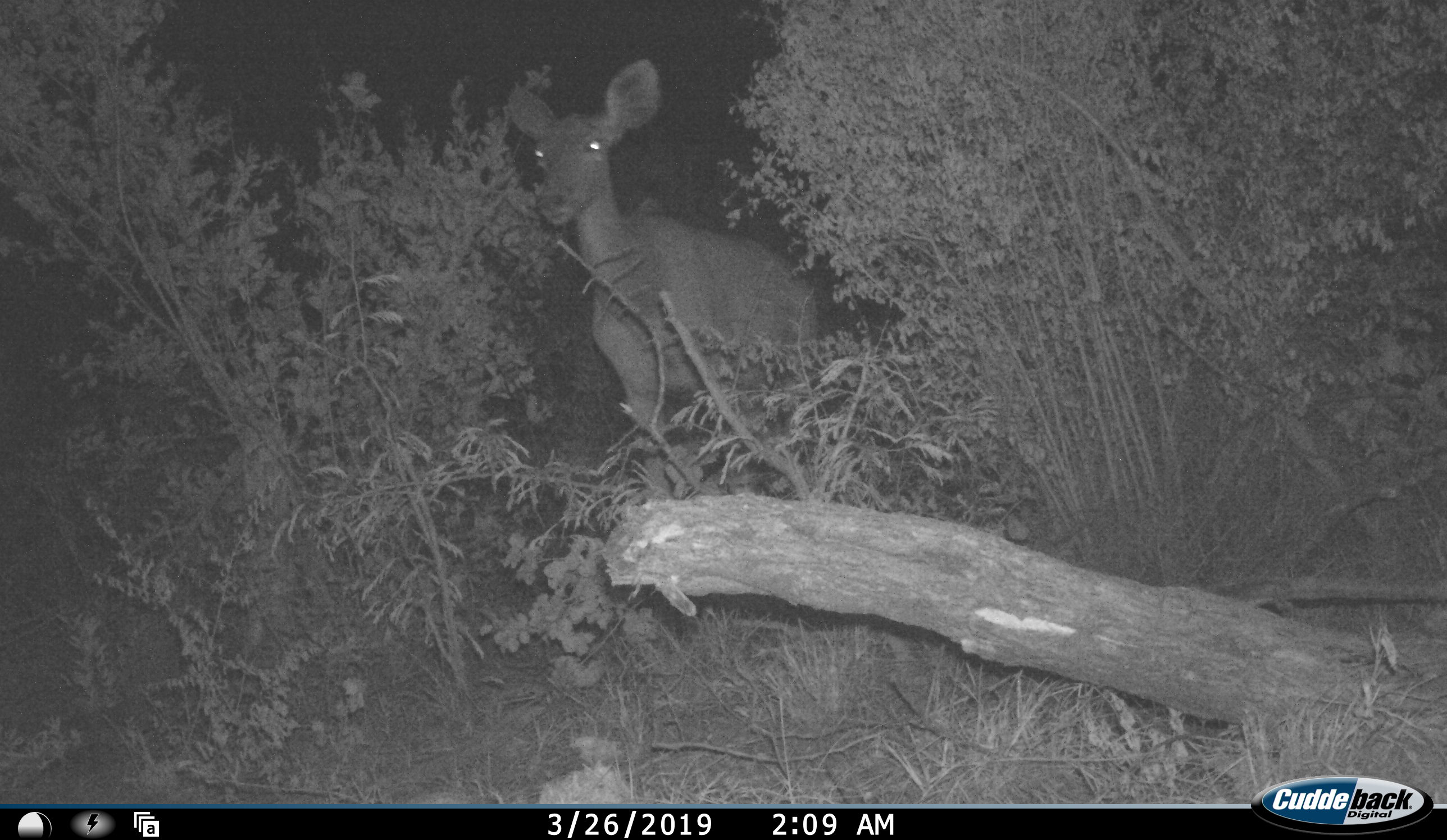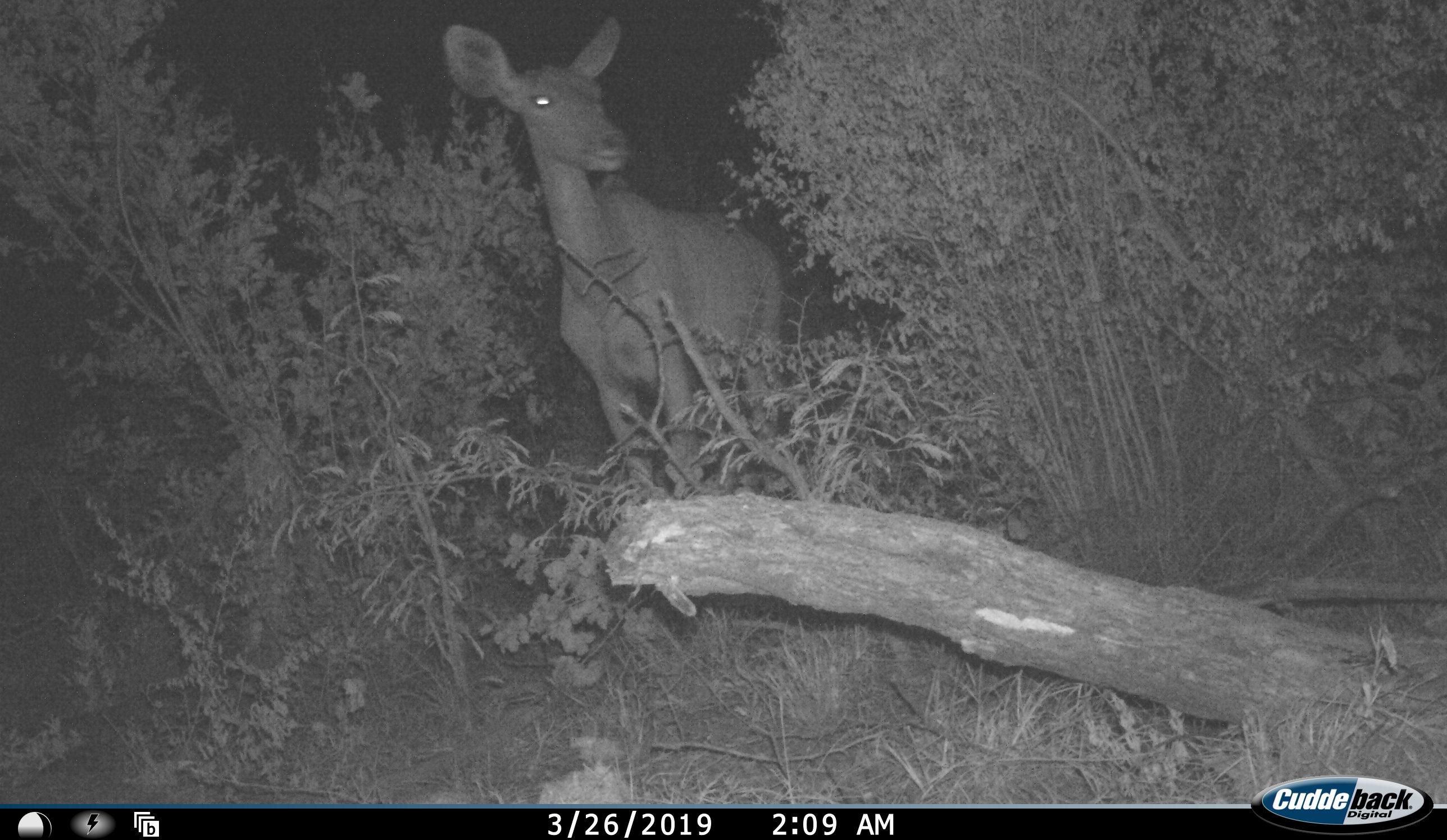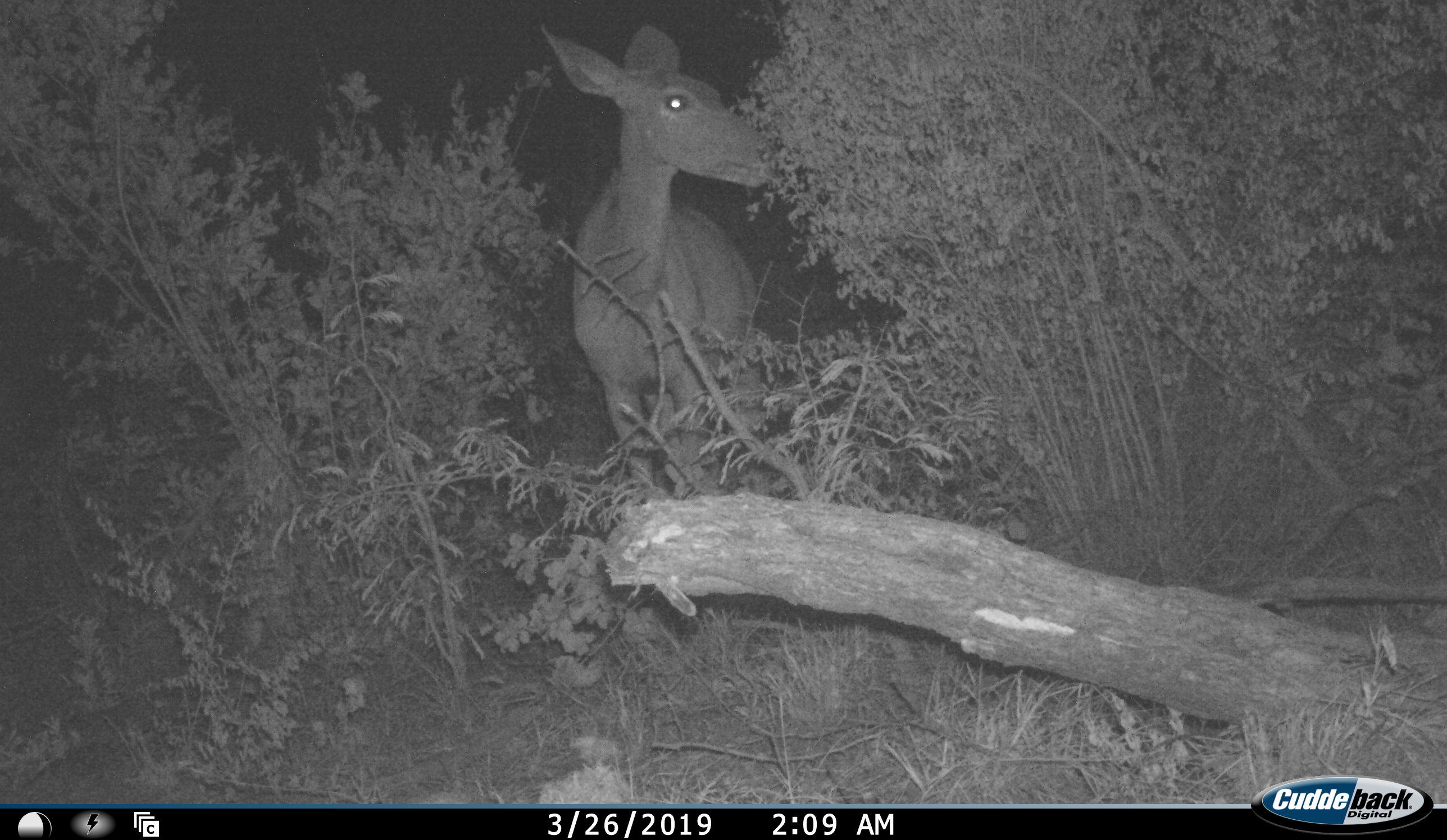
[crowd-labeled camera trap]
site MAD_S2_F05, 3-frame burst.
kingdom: Animalia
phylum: Chordata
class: Mammalia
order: Artiodactyla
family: Bovidae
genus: Tragelaphus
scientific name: Tragelaphus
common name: kudu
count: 1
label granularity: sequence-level